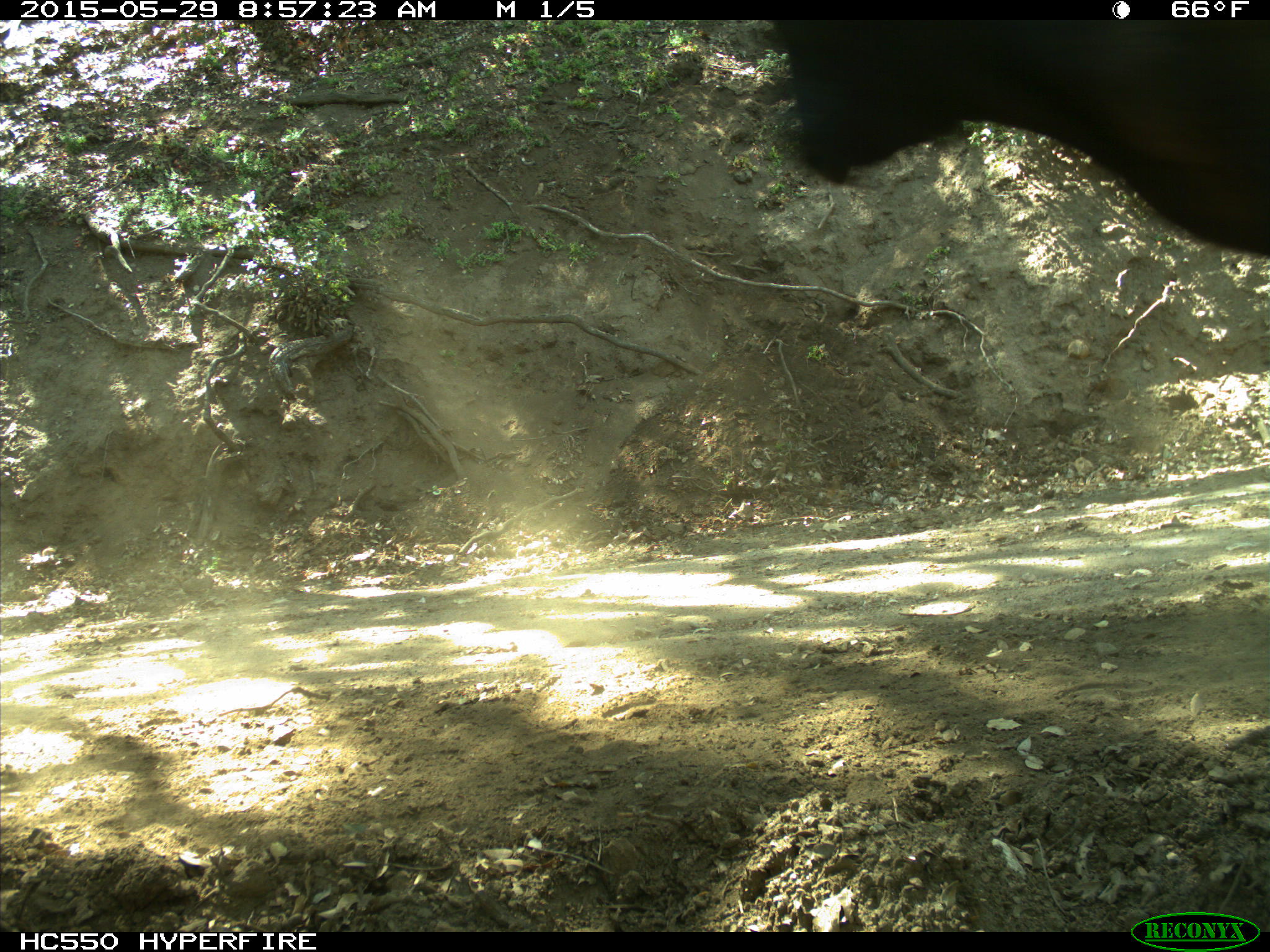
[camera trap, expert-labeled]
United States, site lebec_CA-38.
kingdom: Animalia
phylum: Chordata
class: Mammalia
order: Artiodactyla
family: Bovidae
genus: Bos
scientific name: Bos taurus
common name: domestic cow